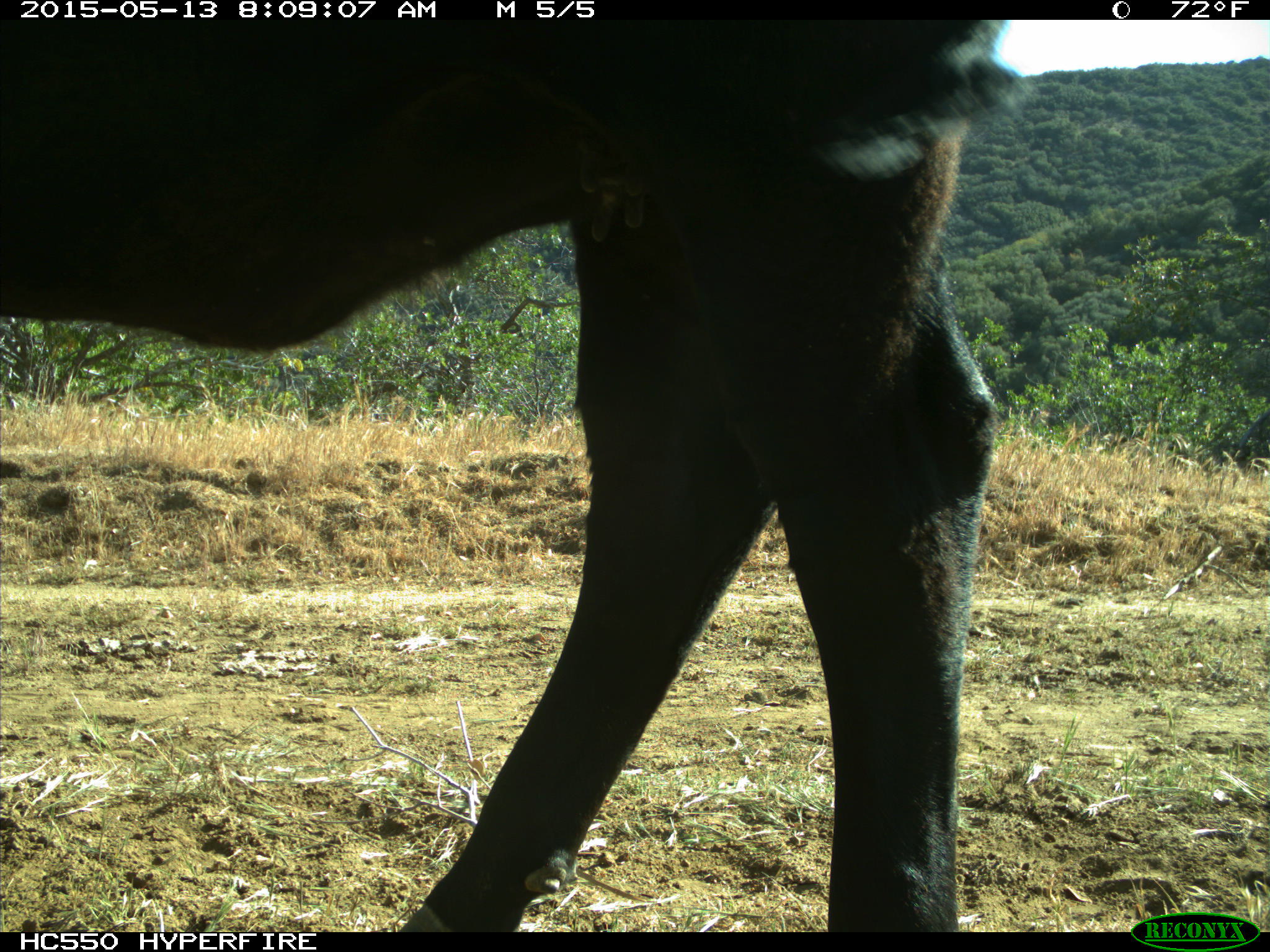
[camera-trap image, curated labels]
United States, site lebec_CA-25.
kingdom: Animalia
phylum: Chordata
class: Mammalia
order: Artiodactyla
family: Bovidae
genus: Bos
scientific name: Bos taurus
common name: domestic cow